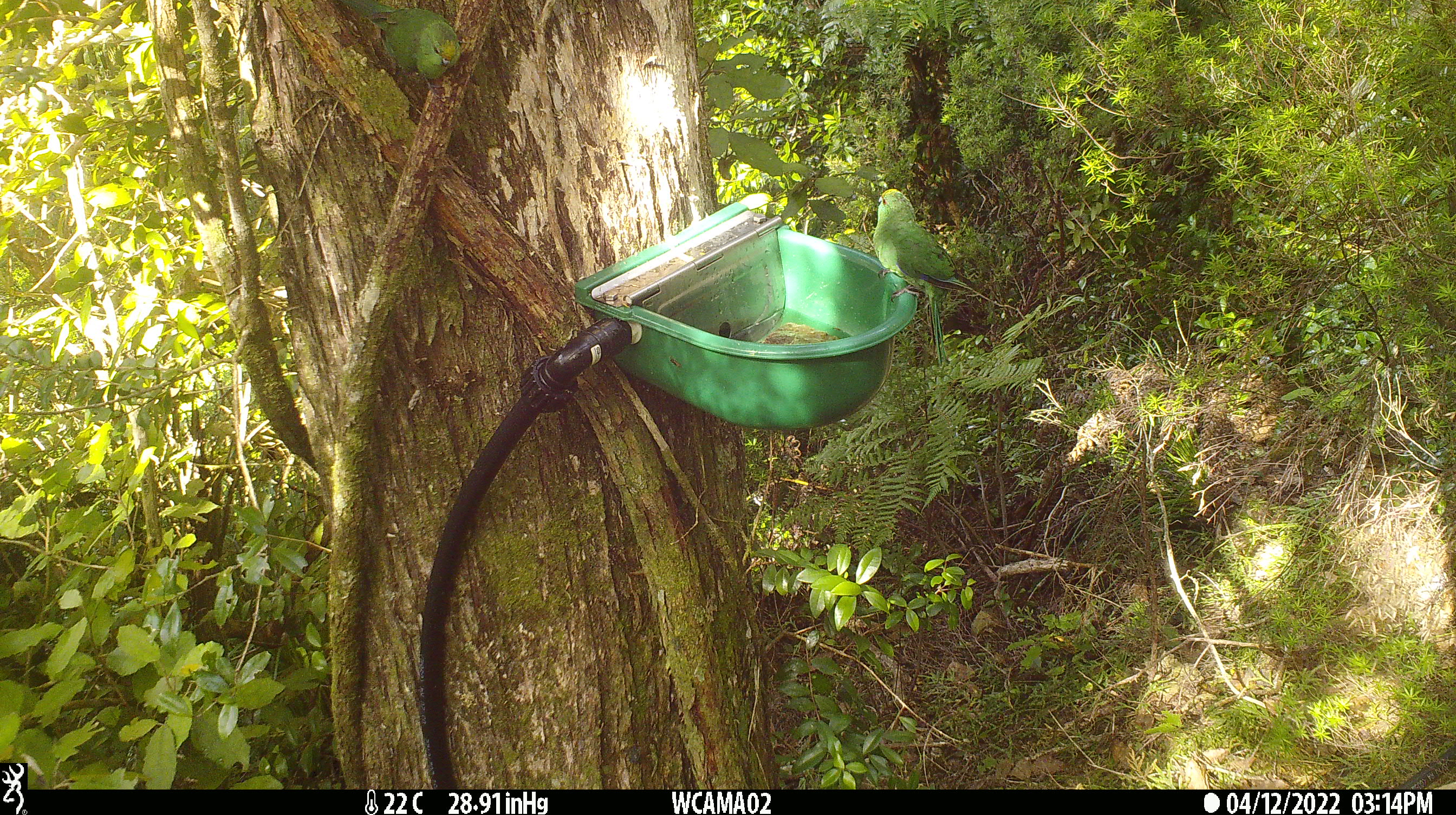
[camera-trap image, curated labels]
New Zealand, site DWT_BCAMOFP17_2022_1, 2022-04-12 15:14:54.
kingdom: Animalia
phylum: Chordata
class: Aves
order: Psittaciformes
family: Psittaculidae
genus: Cyanoramphus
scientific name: Cyanoramphus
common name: parakeet